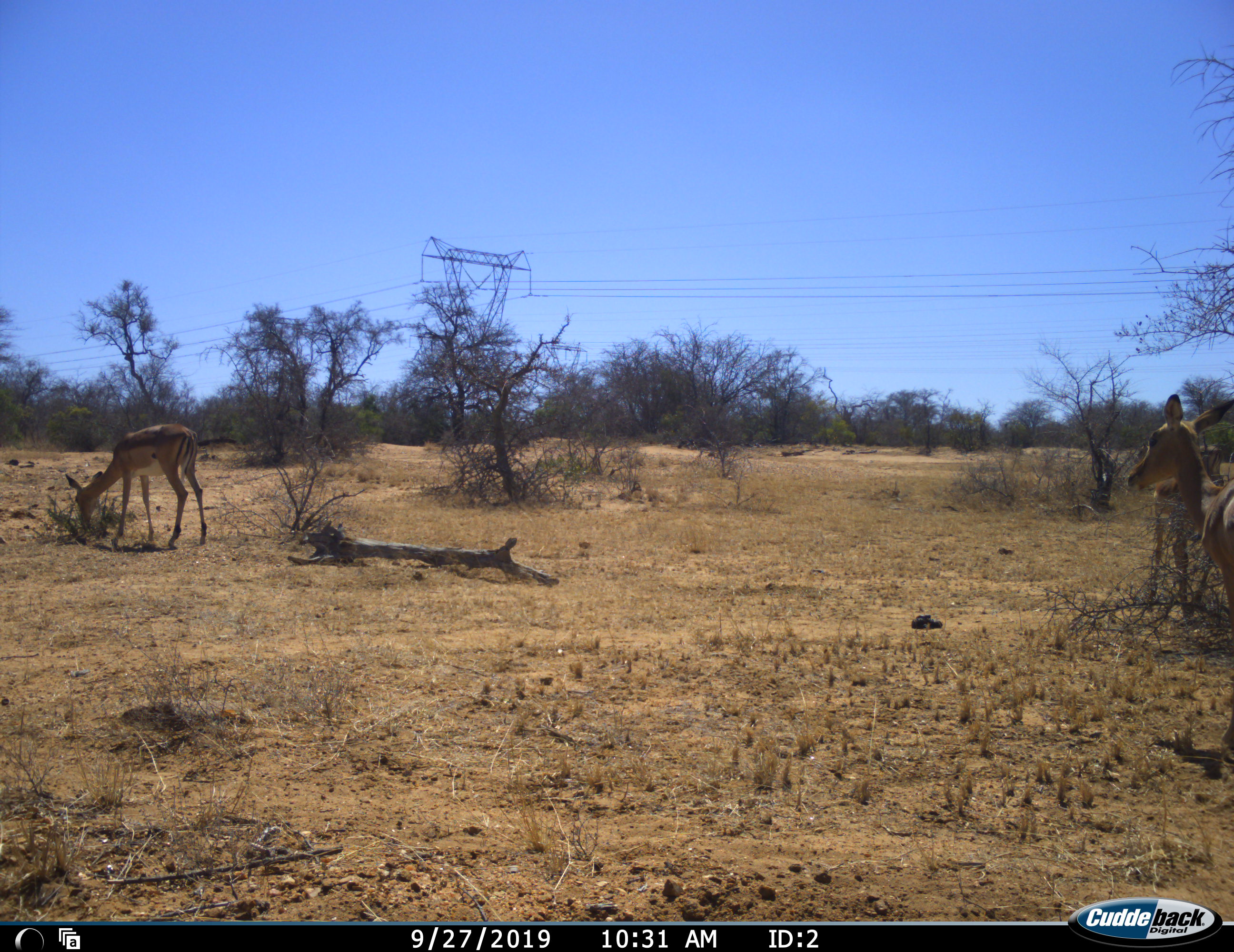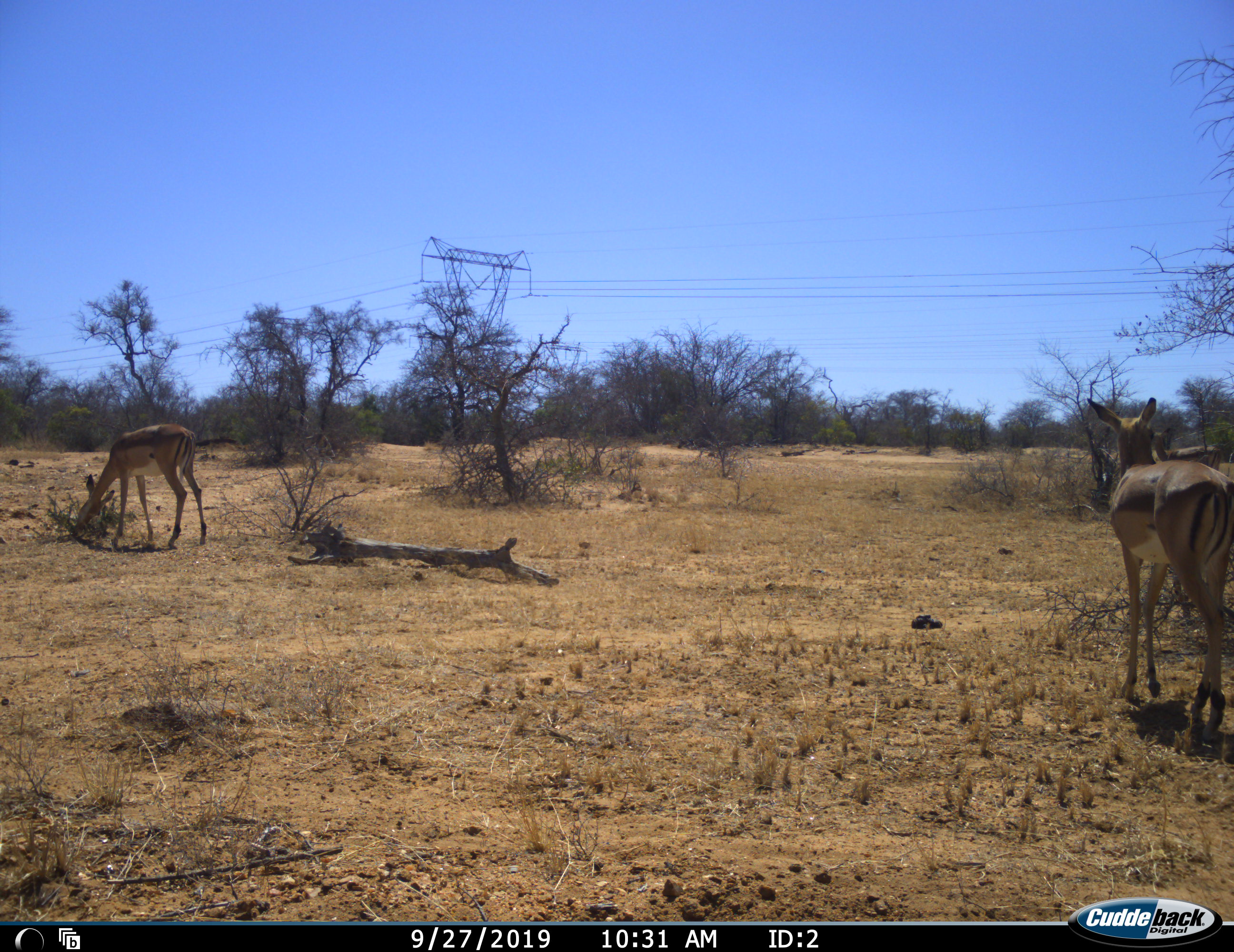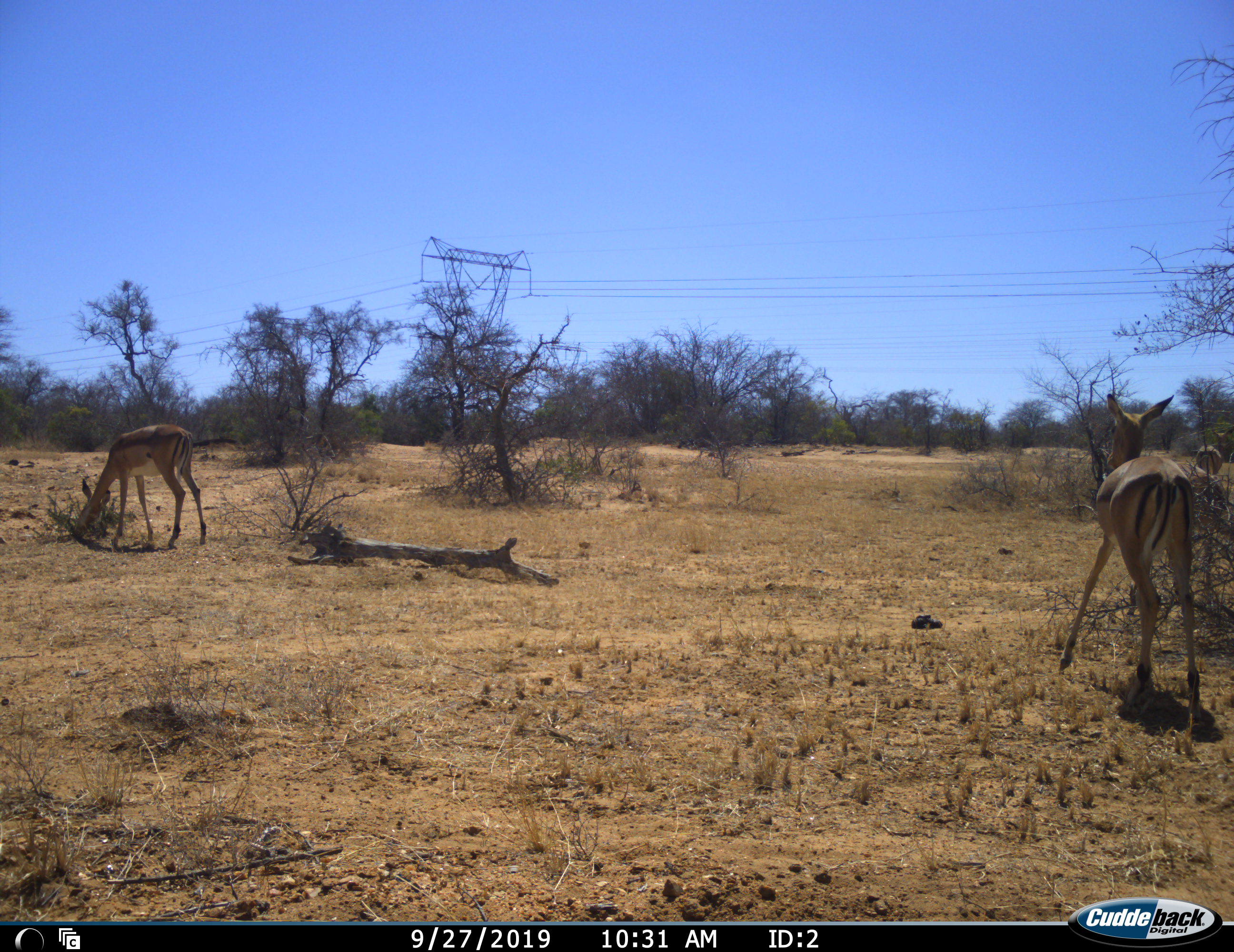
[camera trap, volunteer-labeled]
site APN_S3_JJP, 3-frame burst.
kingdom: Animalia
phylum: Chordata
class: Mammalia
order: Artiodactyla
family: Bovidae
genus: Aepyceros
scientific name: Aepyceros melampus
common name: impala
Impala (Aepyceros melampus), count 3. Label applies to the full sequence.